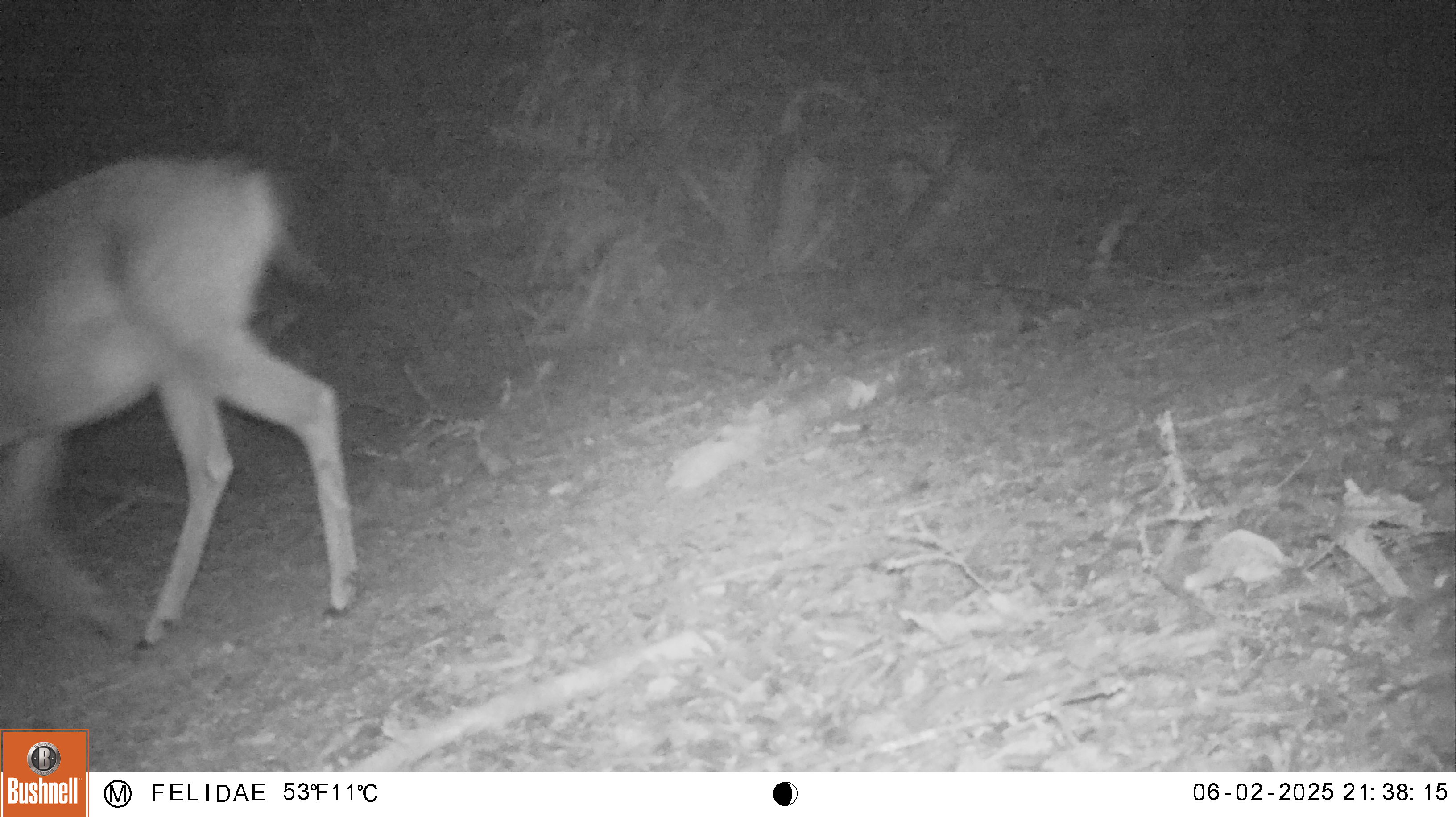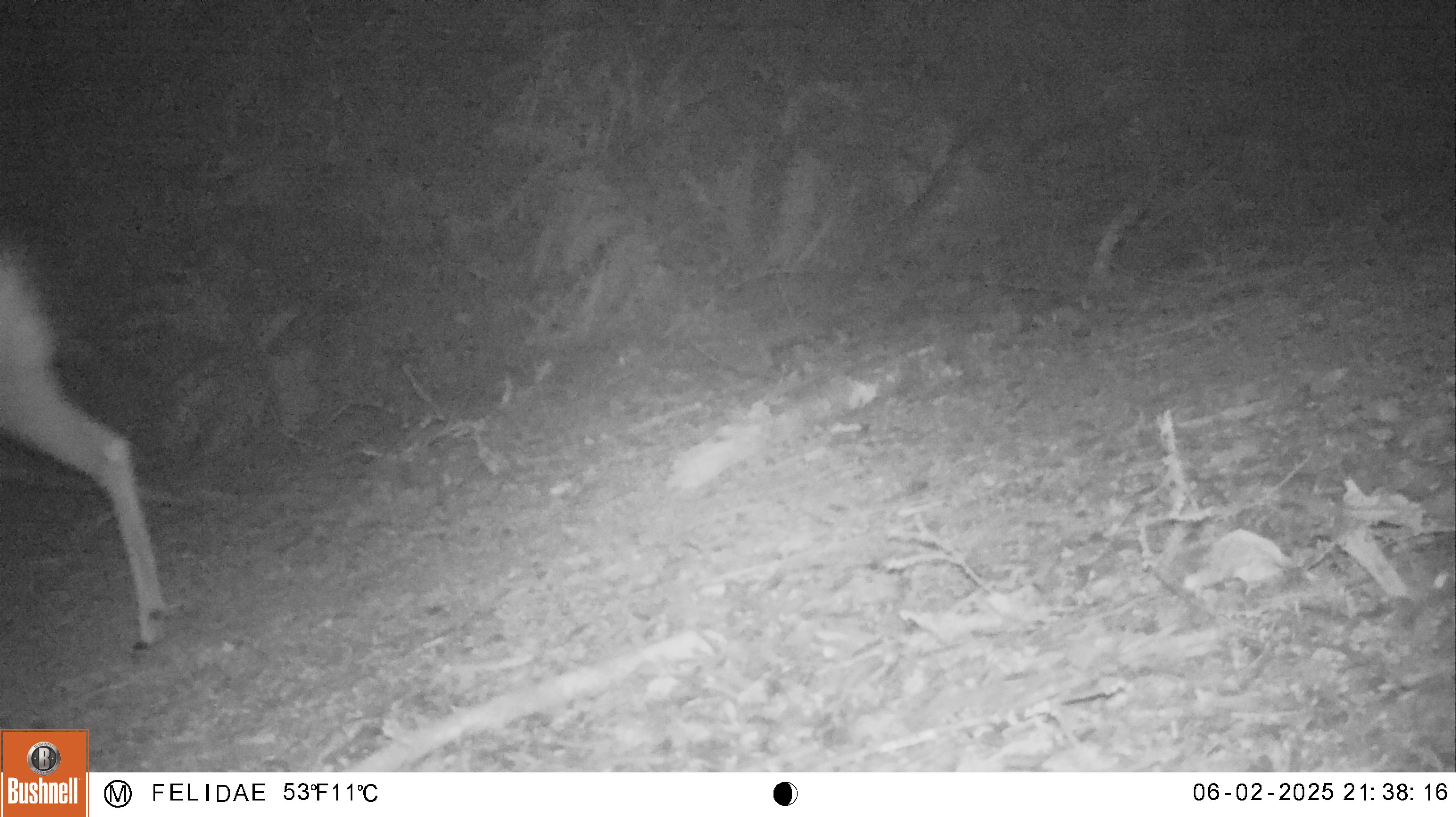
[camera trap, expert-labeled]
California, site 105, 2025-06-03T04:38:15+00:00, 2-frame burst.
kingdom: Animalia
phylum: Chordata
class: Mammalia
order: Artiodactyla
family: Cervidae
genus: Odocoileus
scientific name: Odocoileus hemionus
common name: mule deer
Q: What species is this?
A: Mule deer (Odocoileus hemionus).